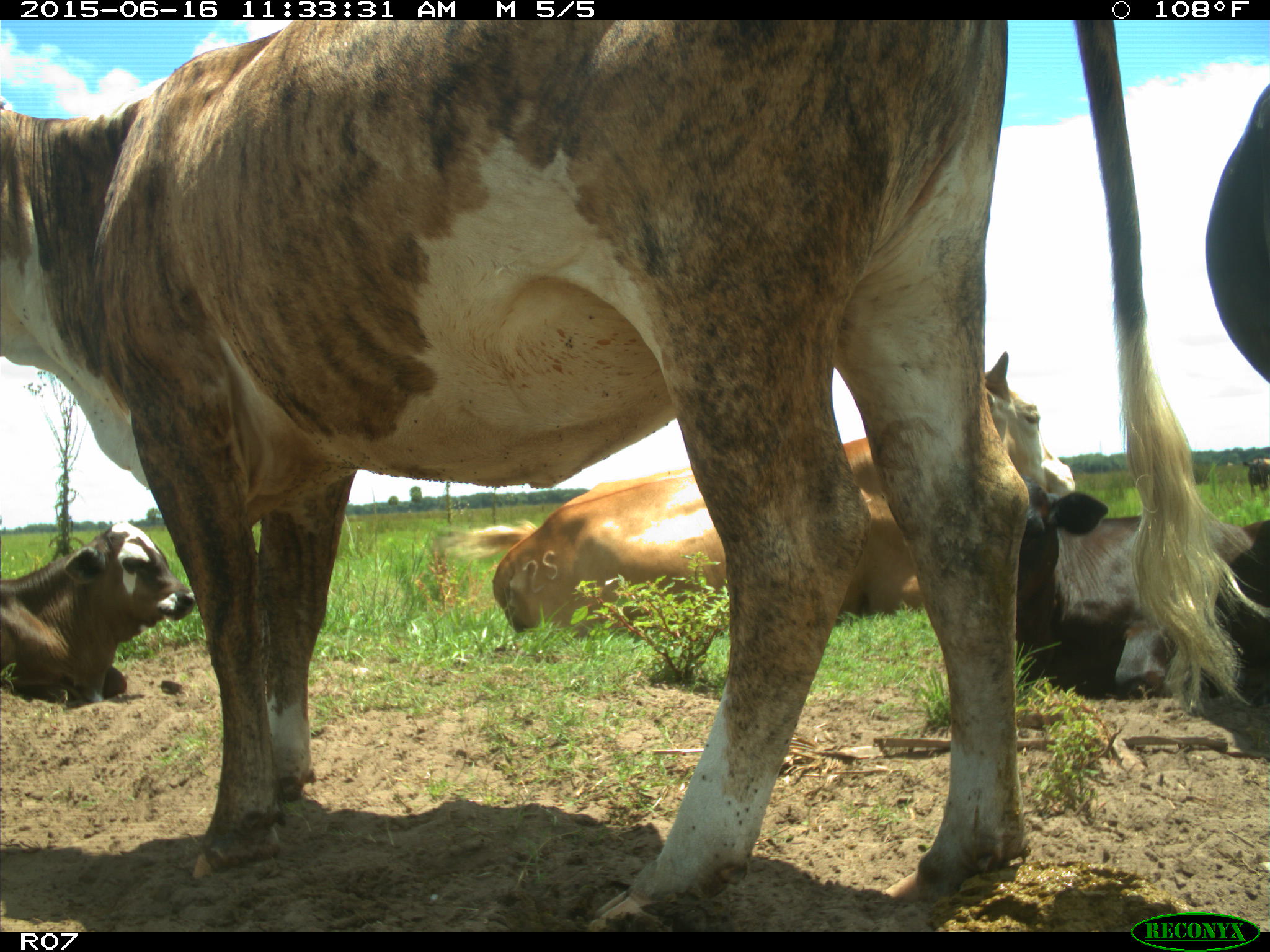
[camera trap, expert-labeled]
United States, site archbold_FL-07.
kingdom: Animalia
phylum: Chordata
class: Mammalia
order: Artiodactyla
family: Bovidae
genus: Bos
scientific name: Bos taurus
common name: domestic cow